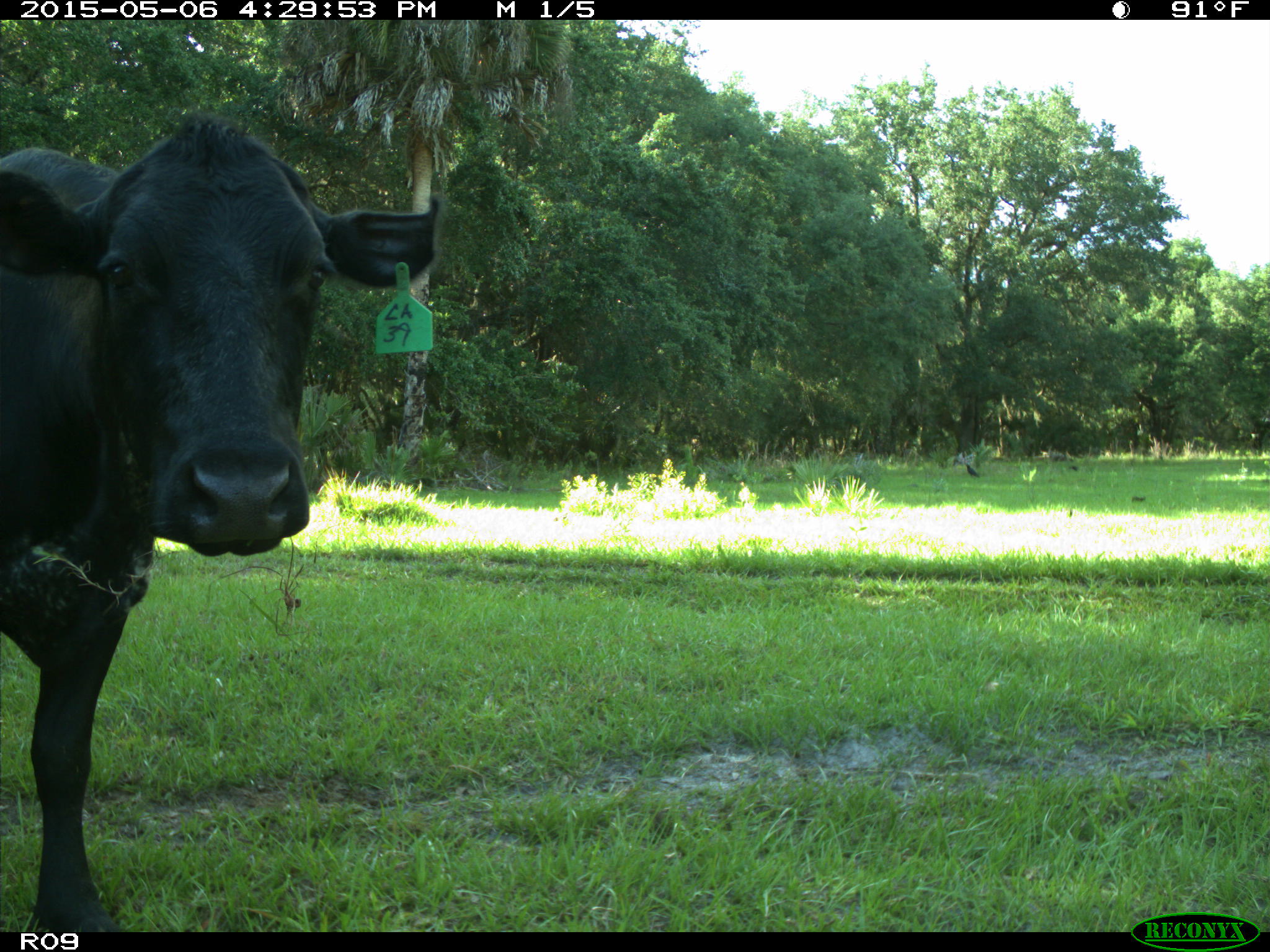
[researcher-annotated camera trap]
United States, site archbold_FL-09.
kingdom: Animalia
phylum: Chordata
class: Mammalia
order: Artiodactyla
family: Bovidae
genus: Bos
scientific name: Bos taurus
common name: domestic cow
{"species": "Bos taurus (domestic cow)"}